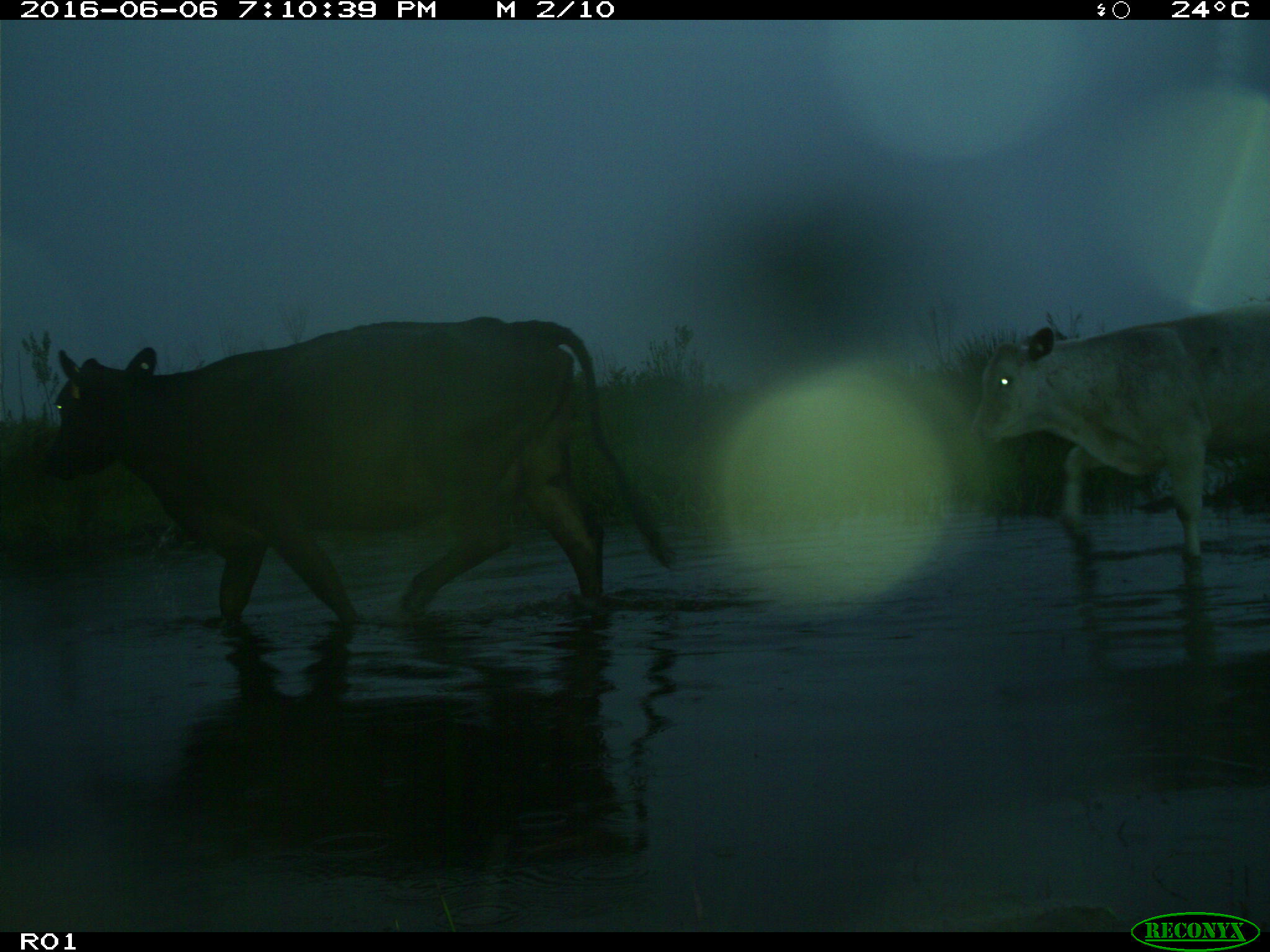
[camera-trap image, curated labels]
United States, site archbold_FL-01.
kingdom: Animalia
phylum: Chordata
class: Mammalia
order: Artiodactyla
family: Bovidae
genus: Bos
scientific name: Bos taurus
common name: domestic cow